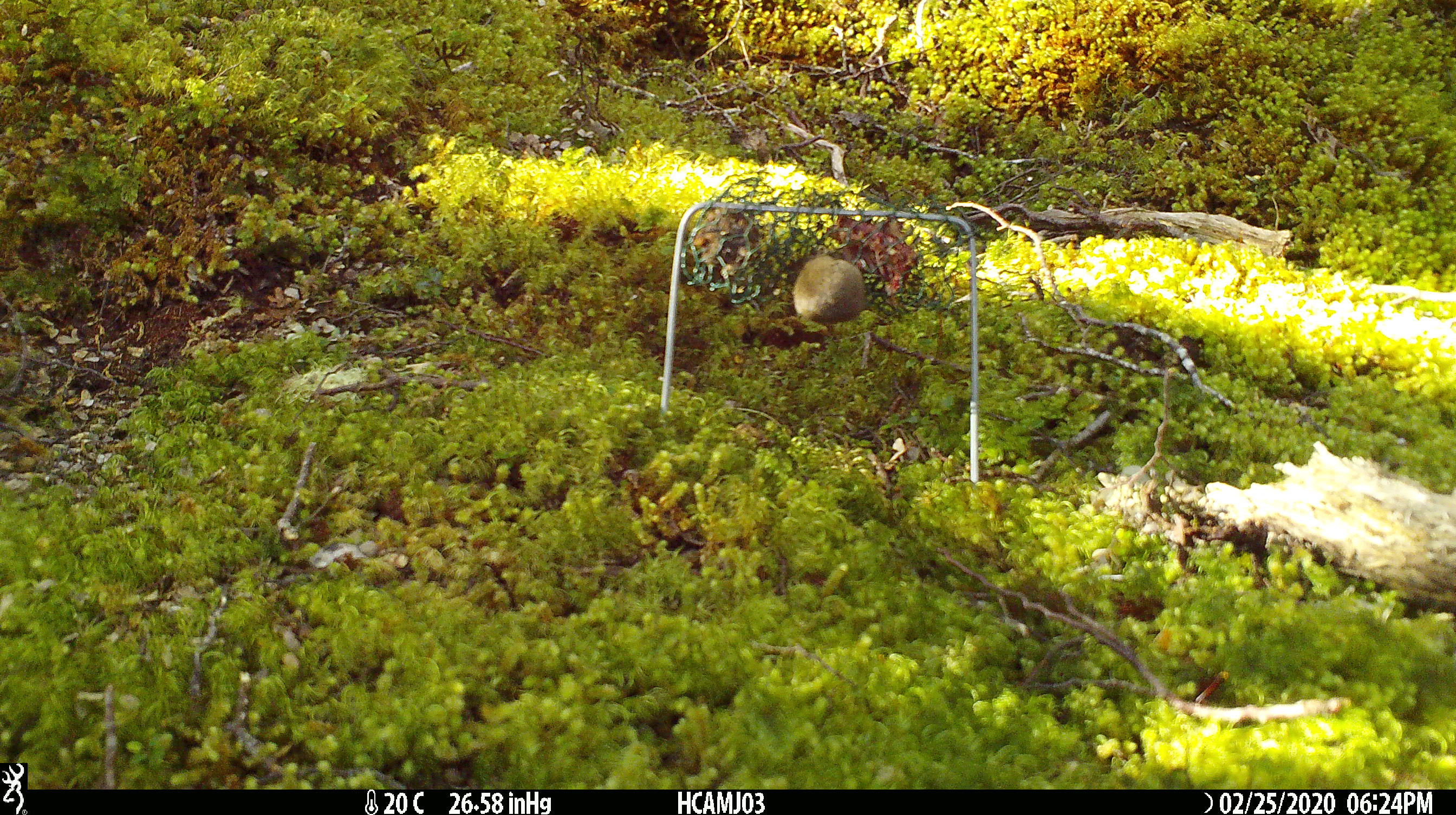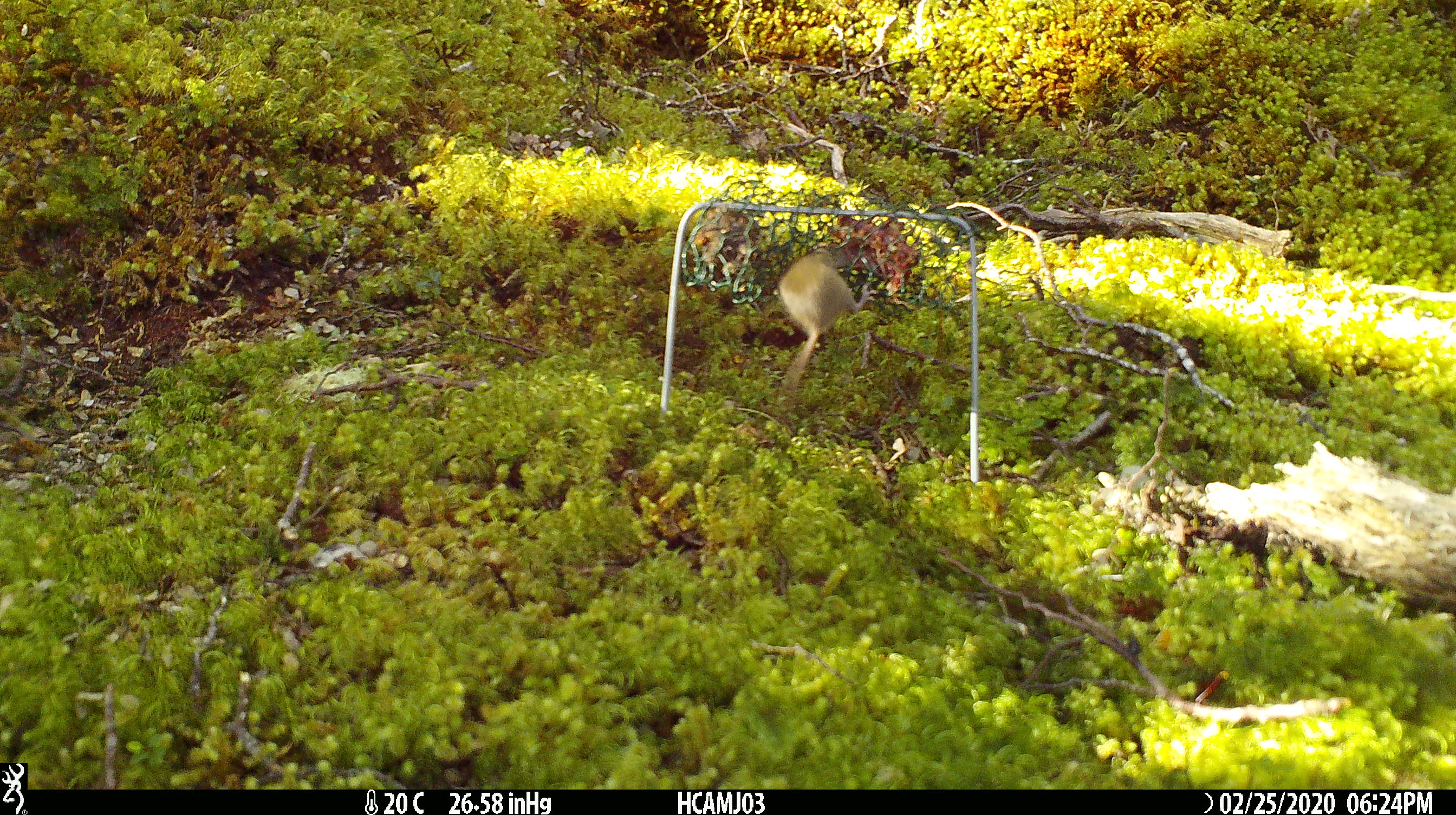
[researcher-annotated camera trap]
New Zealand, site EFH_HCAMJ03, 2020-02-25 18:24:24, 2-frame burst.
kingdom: Animalia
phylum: Chordata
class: Mammalia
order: Rodentia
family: Muridae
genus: Mus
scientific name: Mus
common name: mouse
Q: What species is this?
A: Mouse (Mus).